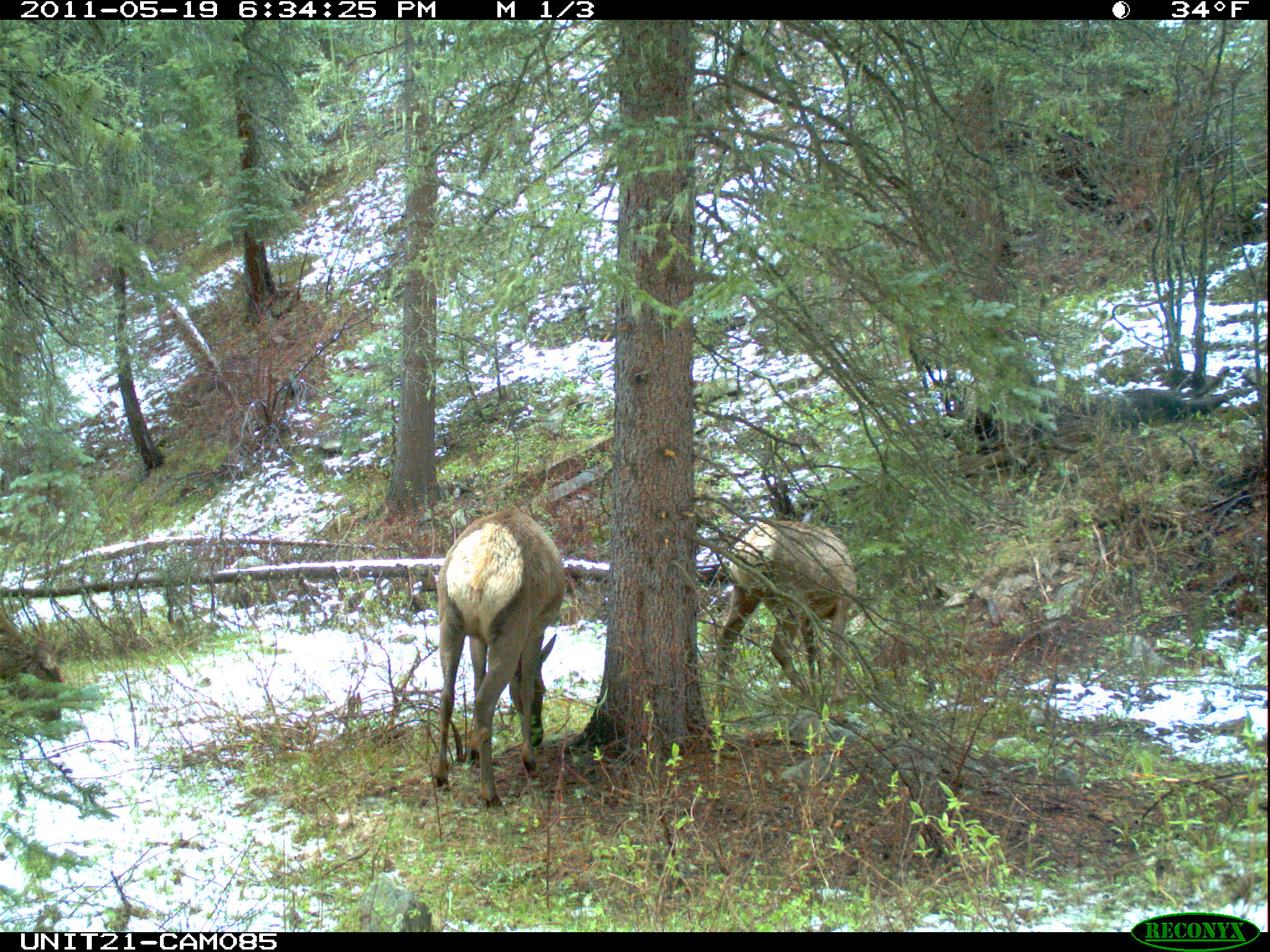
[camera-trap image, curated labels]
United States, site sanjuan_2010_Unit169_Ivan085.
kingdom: Animalia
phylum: Chordata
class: Mammalia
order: Artiodactyla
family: Cervidae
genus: Cervus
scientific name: Cervus elaphus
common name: red deer